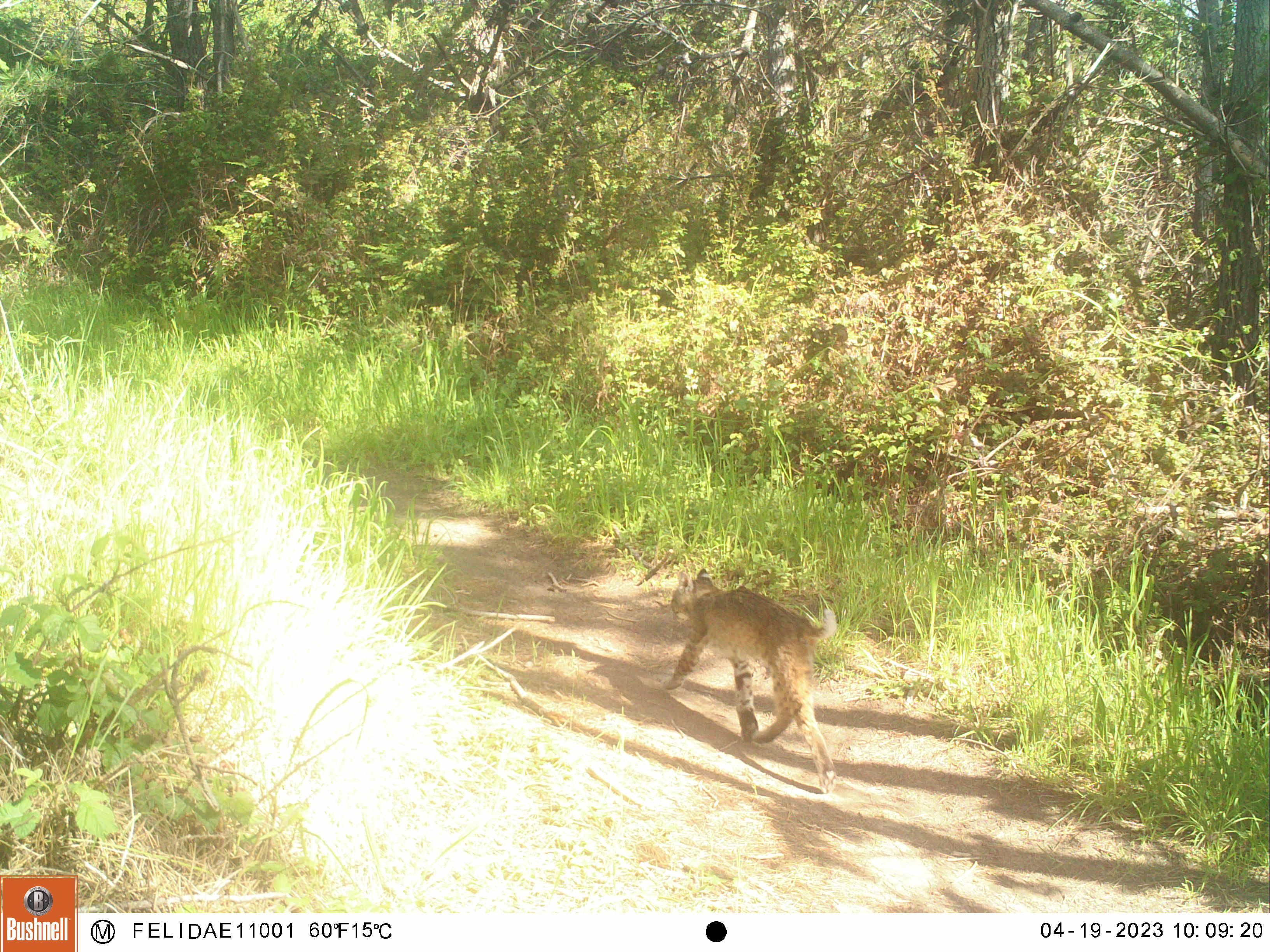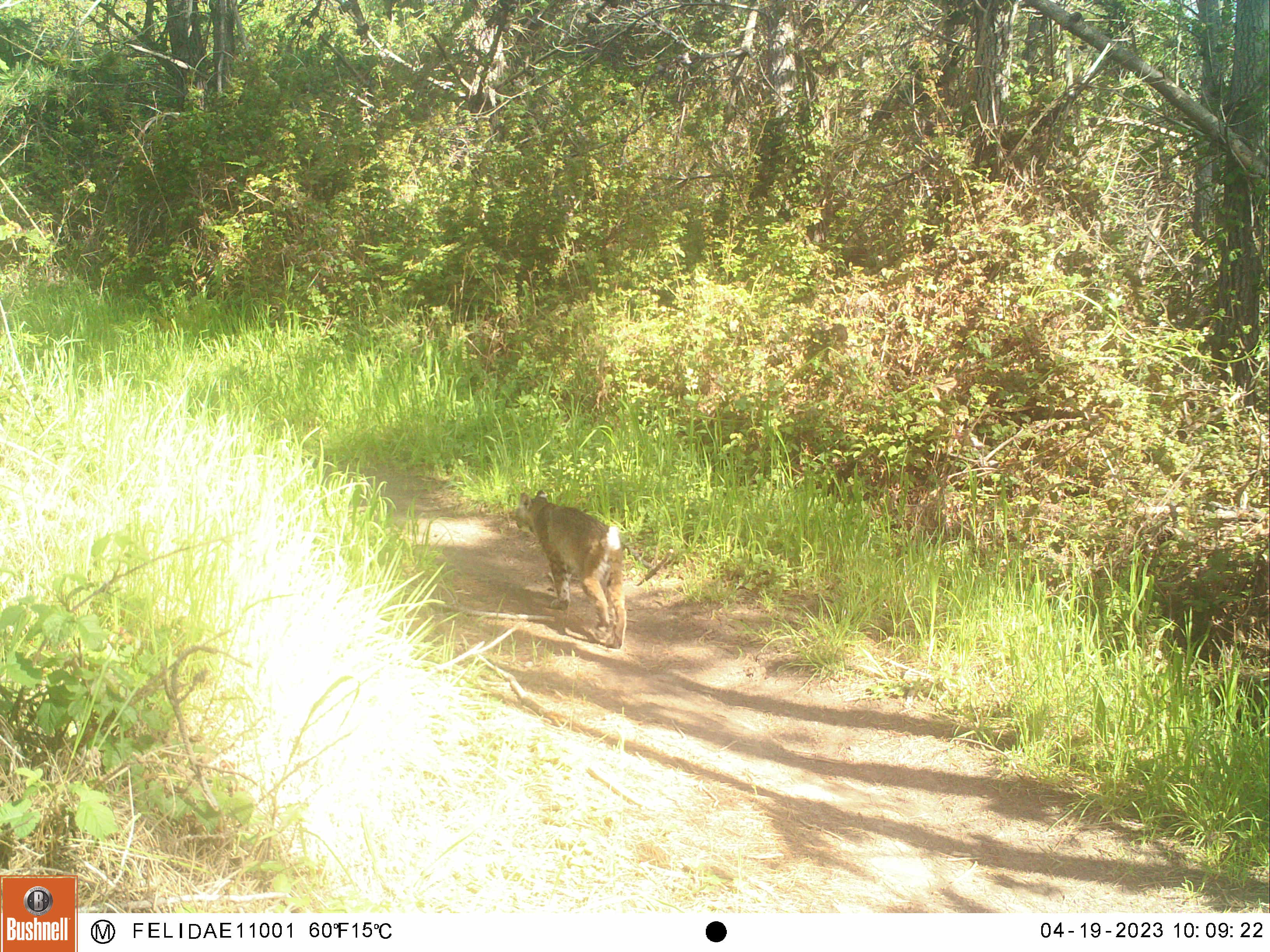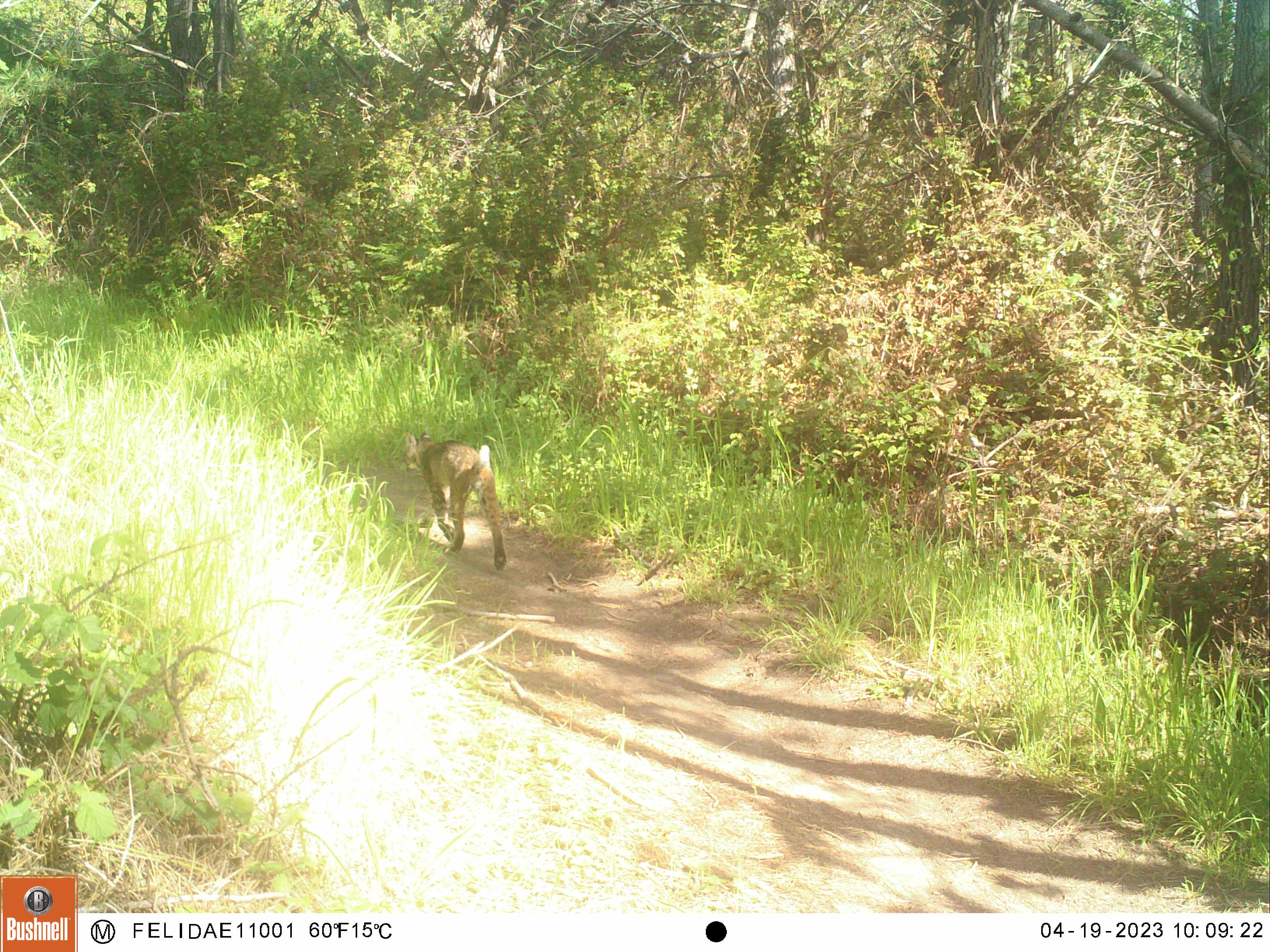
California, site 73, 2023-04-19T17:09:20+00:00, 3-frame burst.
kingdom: Animalia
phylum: Chordata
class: Mammalia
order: Carnivora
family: Felidae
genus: Lynx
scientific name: Lynx rufus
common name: bobcat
Bobcat (Lynx rufus).